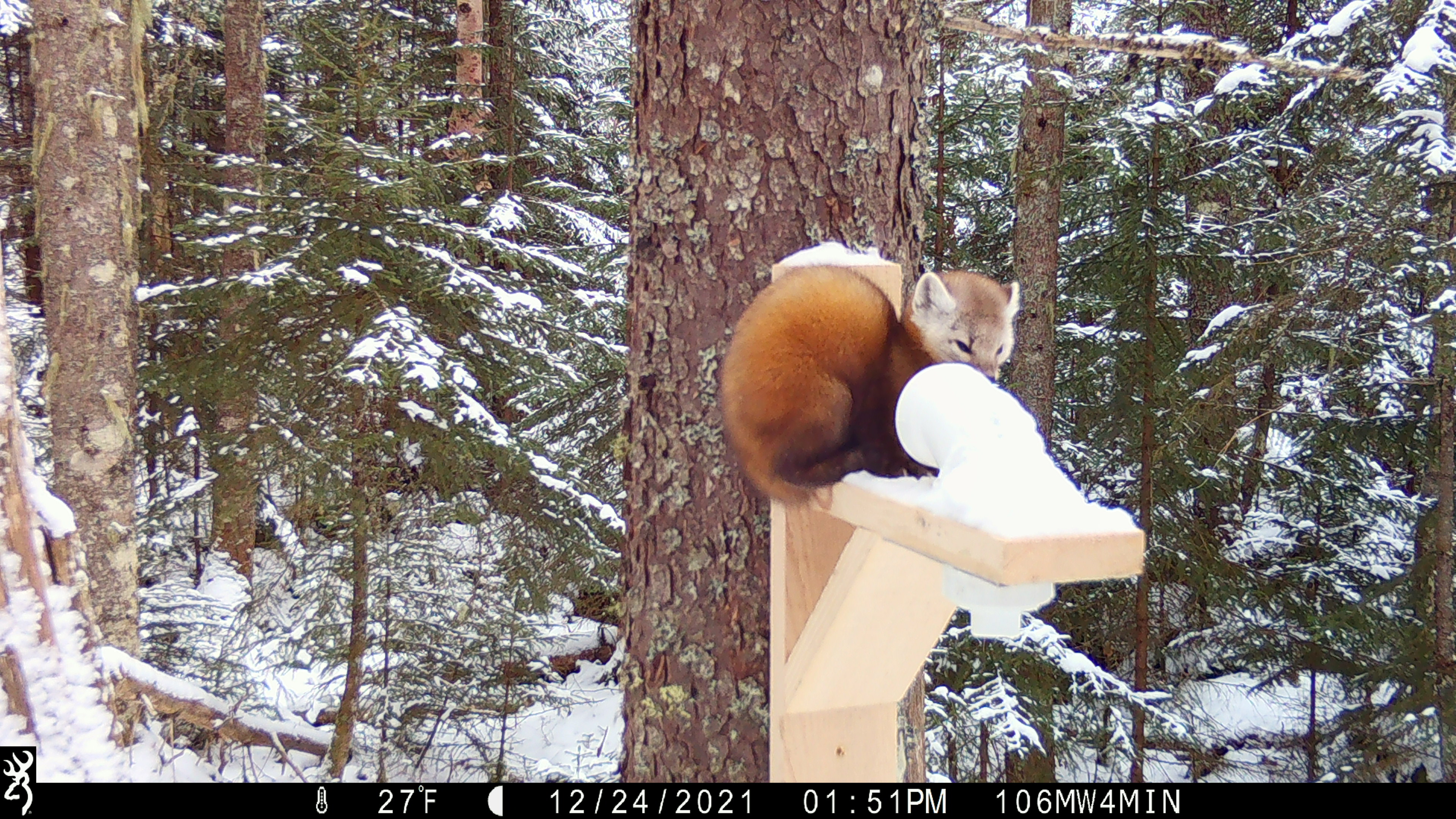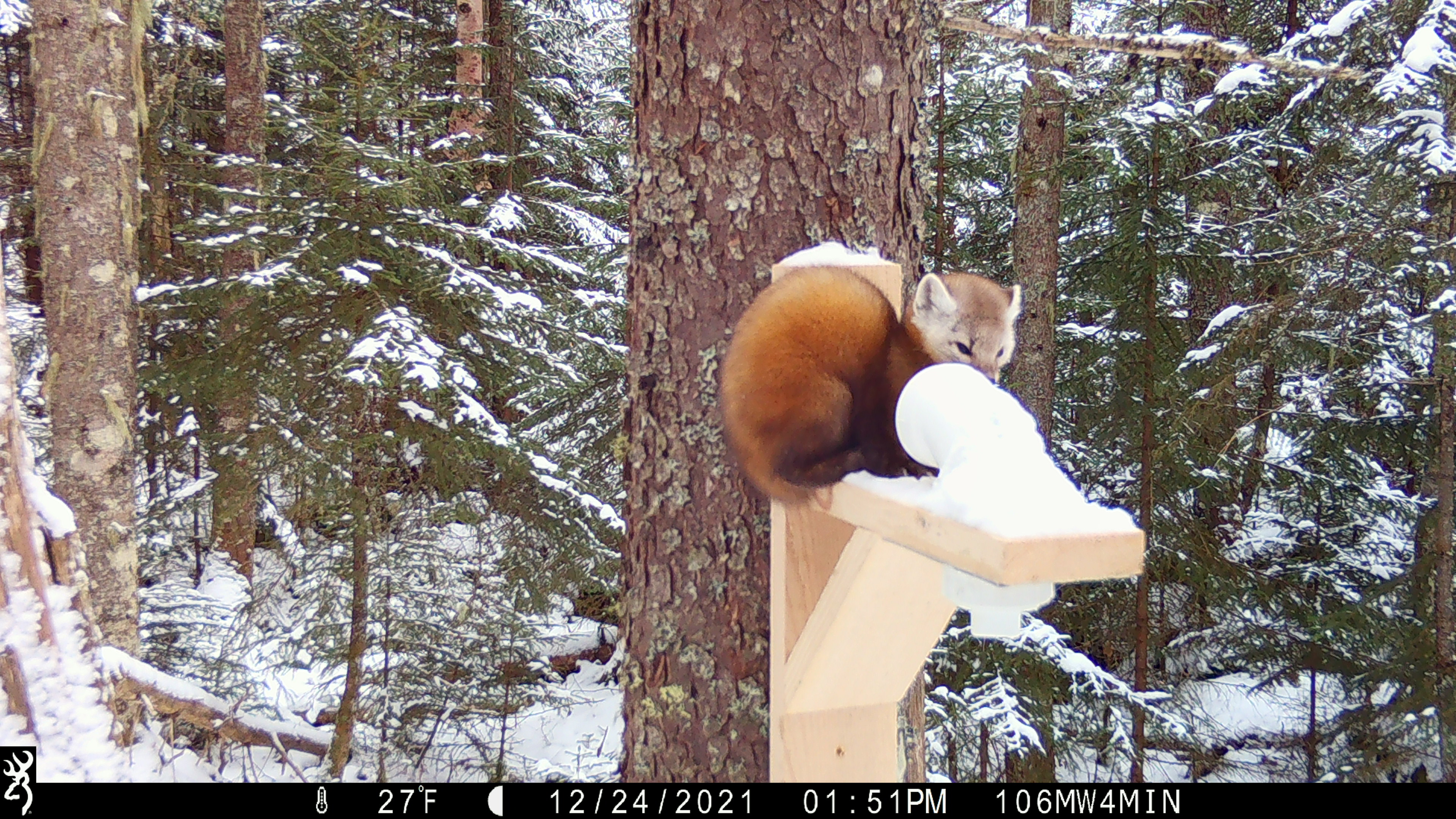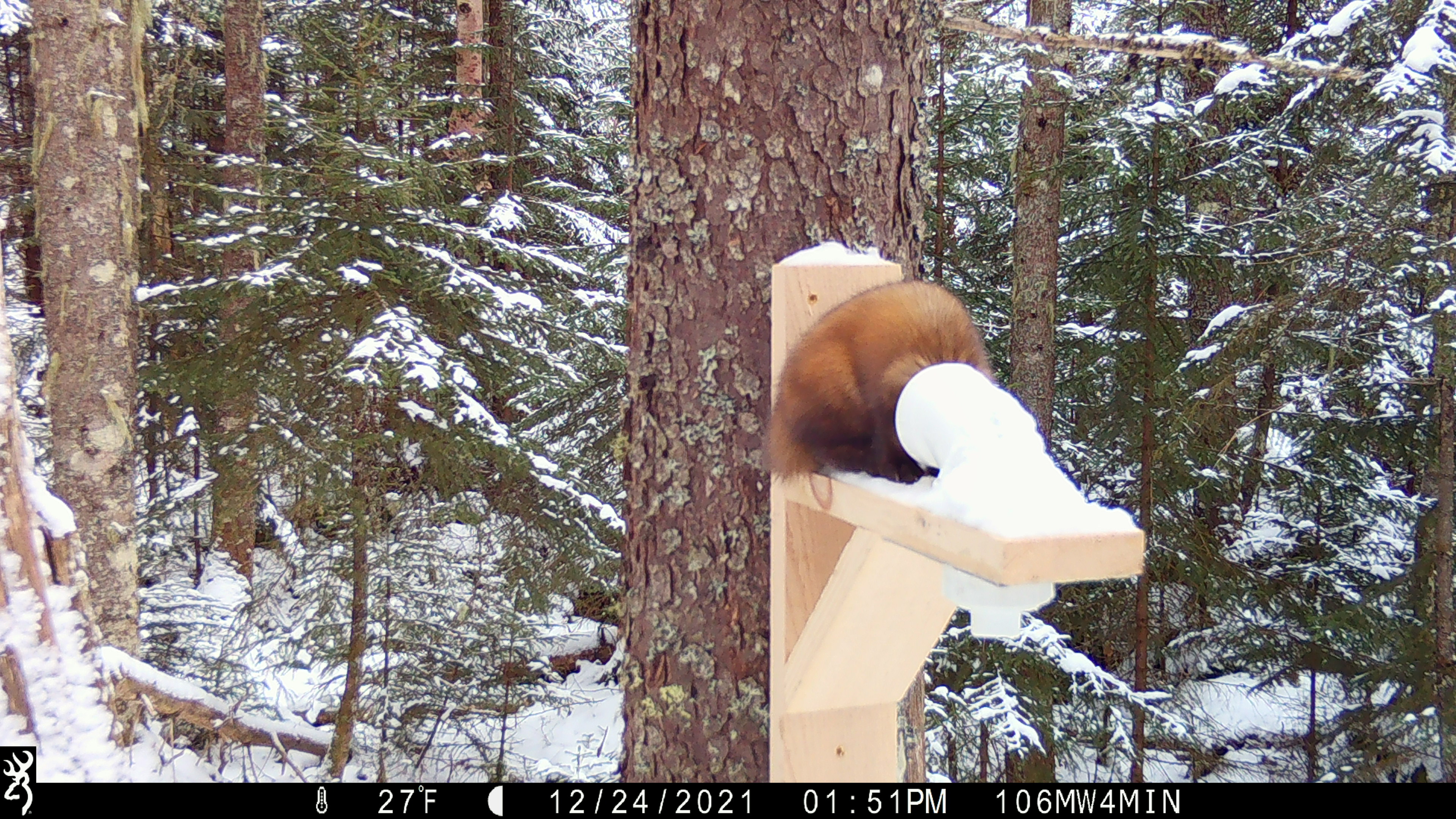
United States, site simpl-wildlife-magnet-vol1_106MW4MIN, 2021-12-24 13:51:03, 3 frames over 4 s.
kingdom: Animalia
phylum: Chordata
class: Mammalia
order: Carnivora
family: Mustelidae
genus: Martes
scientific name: Martes americana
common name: american marten